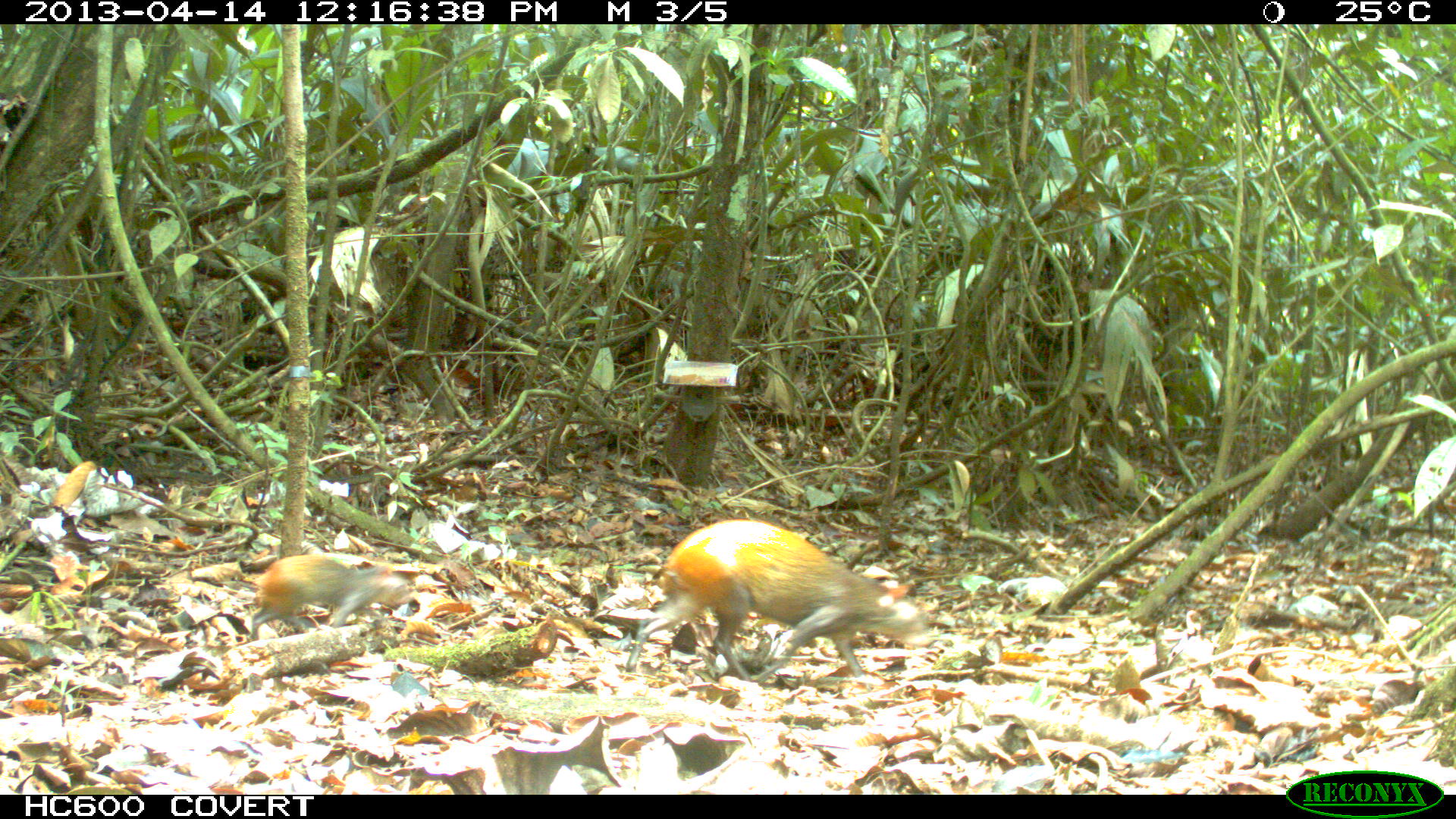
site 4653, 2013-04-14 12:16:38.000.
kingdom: Animalia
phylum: Chordata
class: Mammalia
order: Rodentia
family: Dasyproctidae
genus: Dasyprocta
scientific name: Dasyprocta leporina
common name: red-rumped agouti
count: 2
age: adult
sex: female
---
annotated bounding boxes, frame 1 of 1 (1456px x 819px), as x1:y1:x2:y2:
dasyprocta leporina: 626:519:929:682; 250:554:418:640